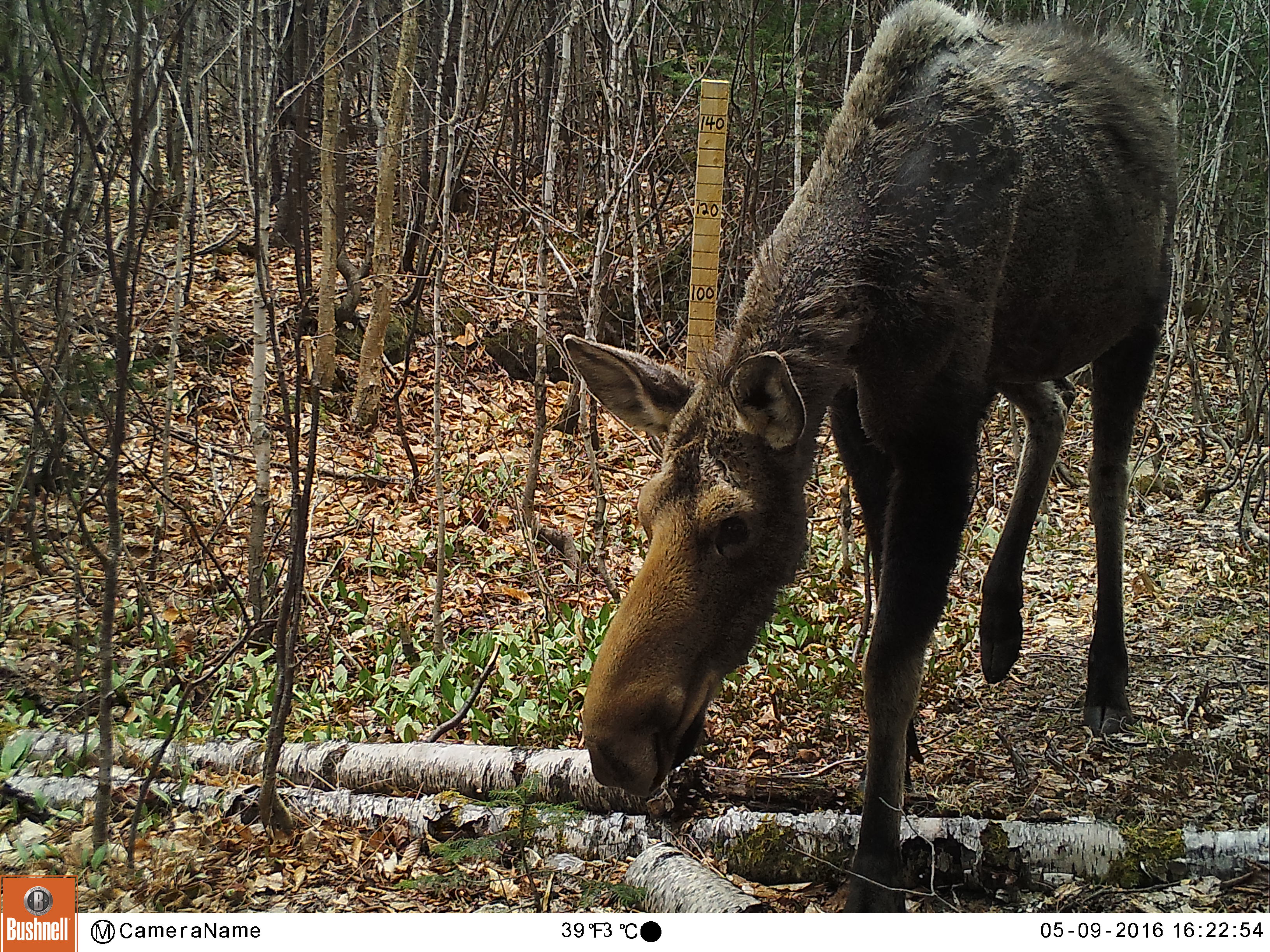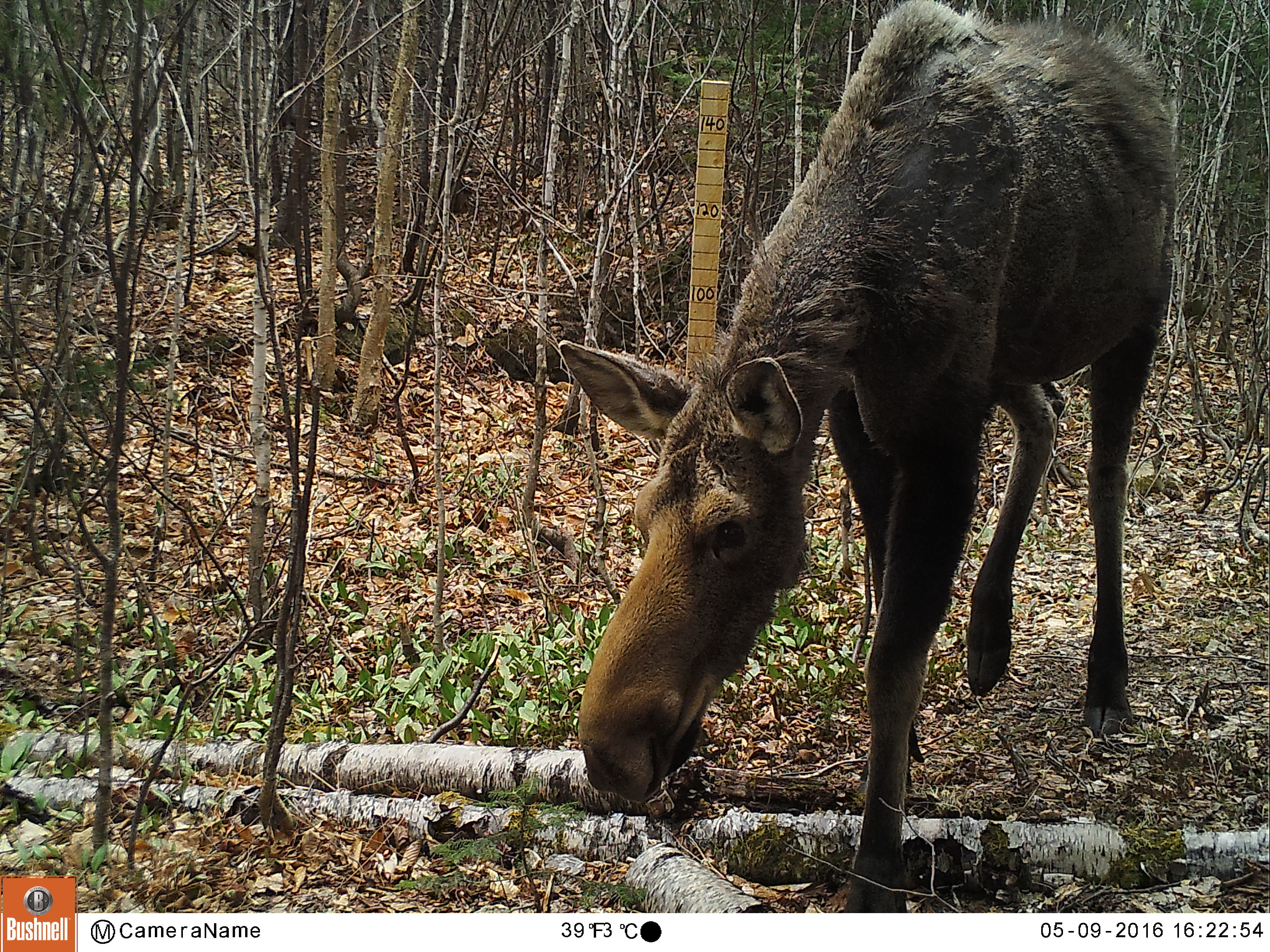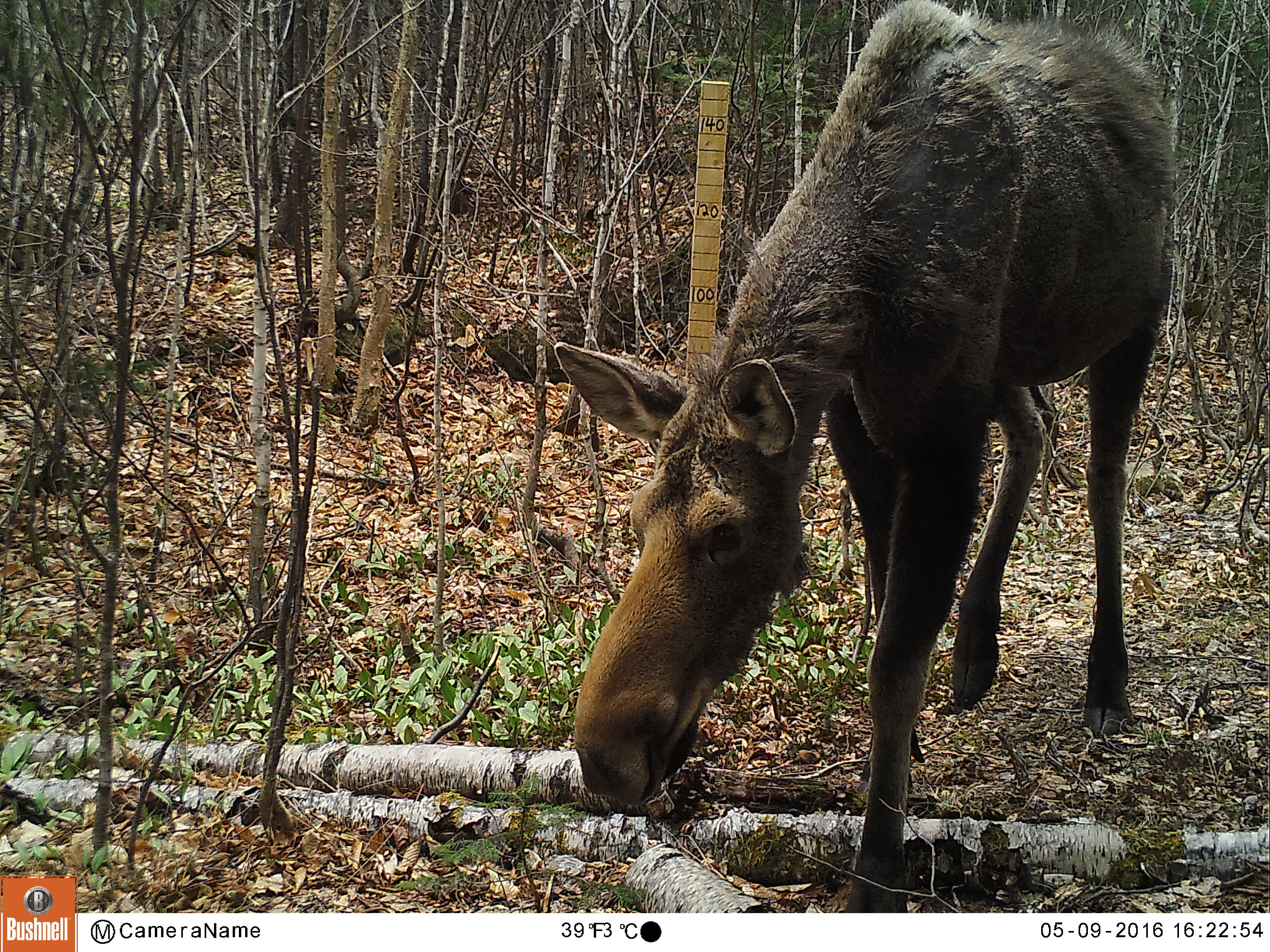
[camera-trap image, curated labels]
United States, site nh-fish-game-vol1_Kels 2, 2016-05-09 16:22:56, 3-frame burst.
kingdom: Animalia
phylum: Chordata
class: Mammalia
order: Artiodactyla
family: Cervidae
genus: Alces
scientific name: Alces alces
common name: moose